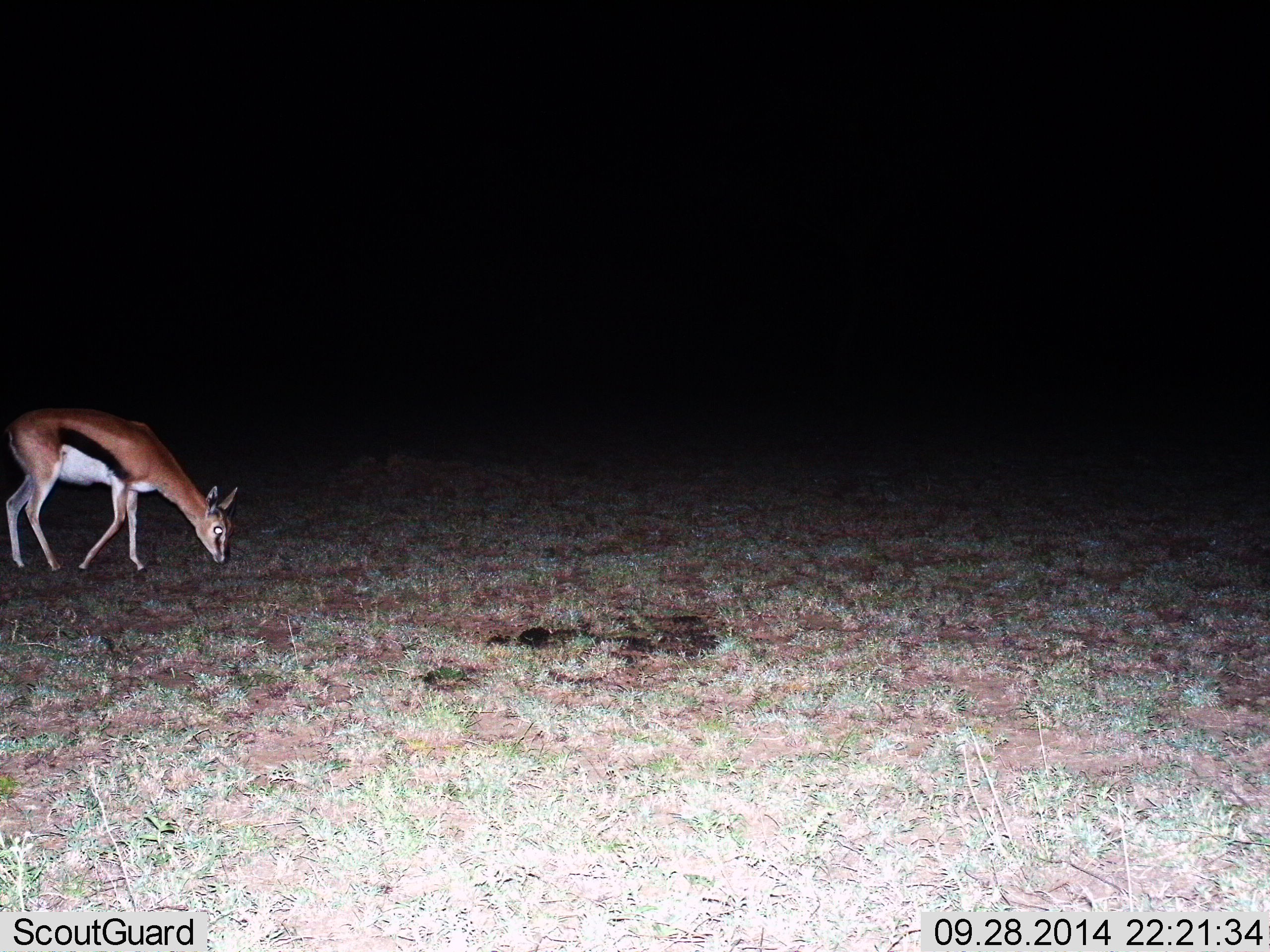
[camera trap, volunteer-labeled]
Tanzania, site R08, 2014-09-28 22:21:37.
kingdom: Animalia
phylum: Chordata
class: Mammalia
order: Artiodactyla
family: Bovidae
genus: Eudorcas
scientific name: Eudorcas thomsonii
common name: thomson's gazelle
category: gazellethomsons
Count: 1.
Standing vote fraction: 9%.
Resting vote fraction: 0%.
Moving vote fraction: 27%.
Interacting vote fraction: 0%.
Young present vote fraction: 0%.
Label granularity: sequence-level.